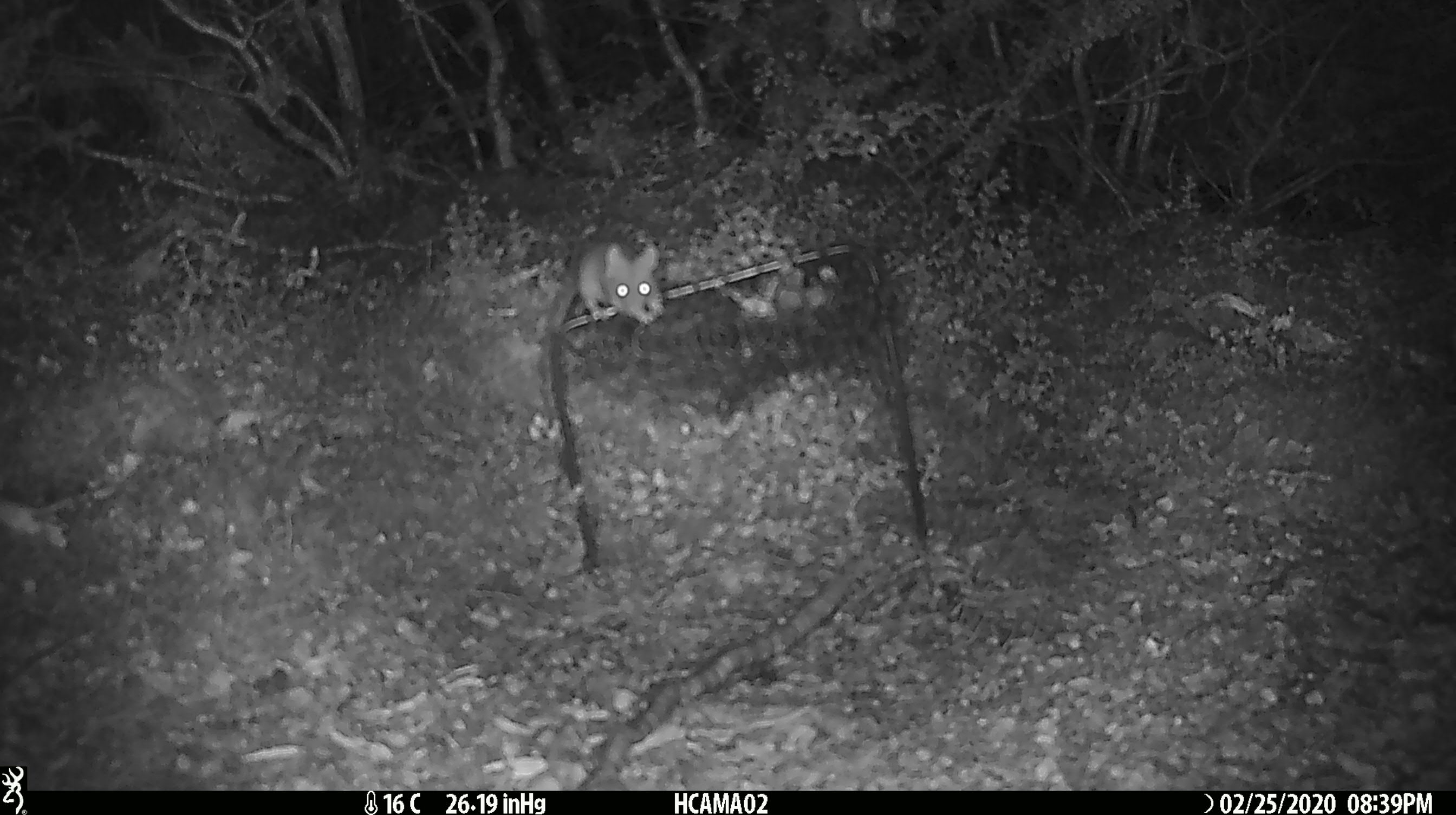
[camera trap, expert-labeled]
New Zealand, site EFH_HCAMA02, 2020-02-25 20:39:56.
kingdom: Animalia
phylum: Chordata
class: Mammalia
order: Rodentia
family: Muridae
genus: Mus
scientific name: Mus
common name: mouse